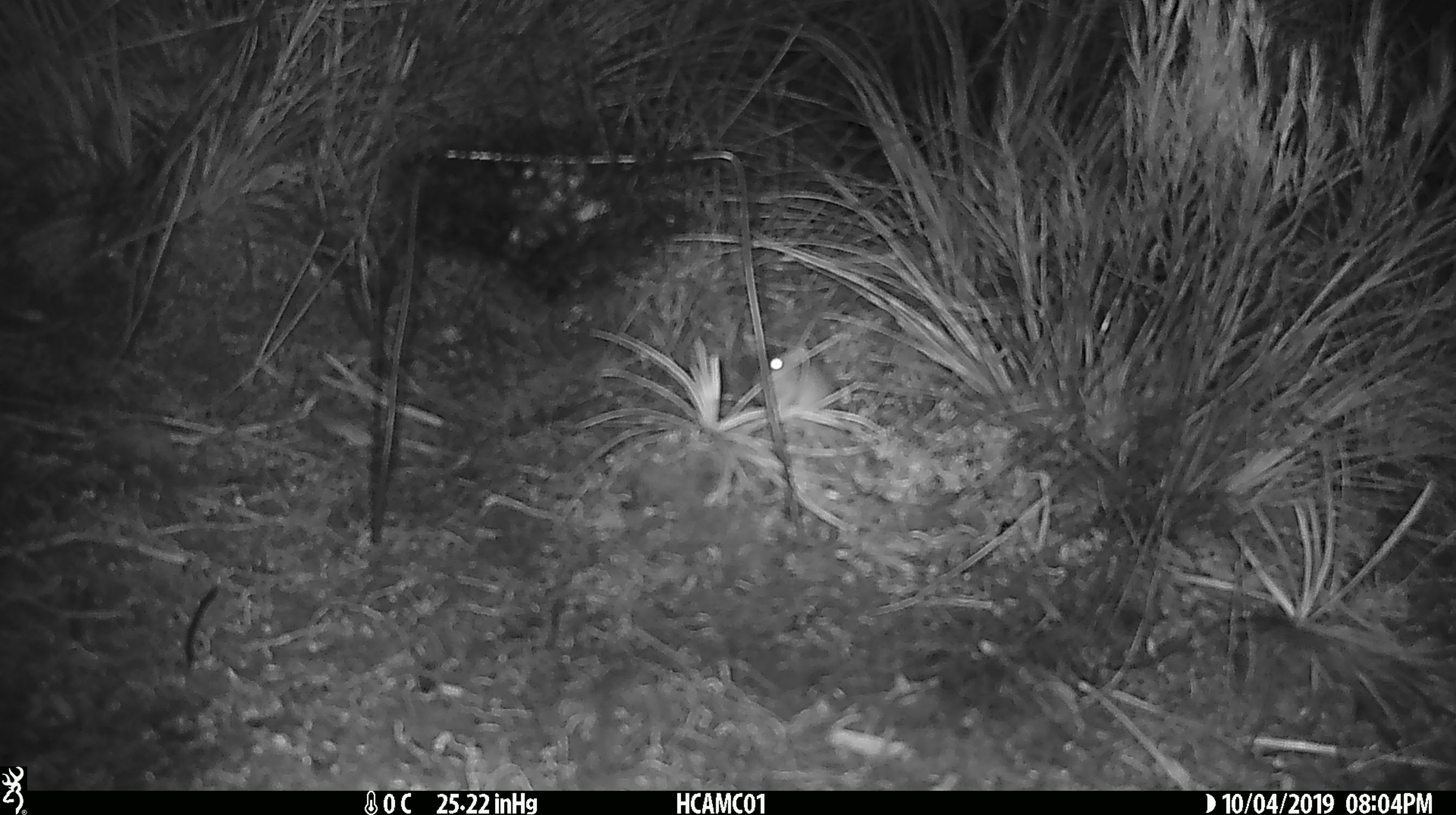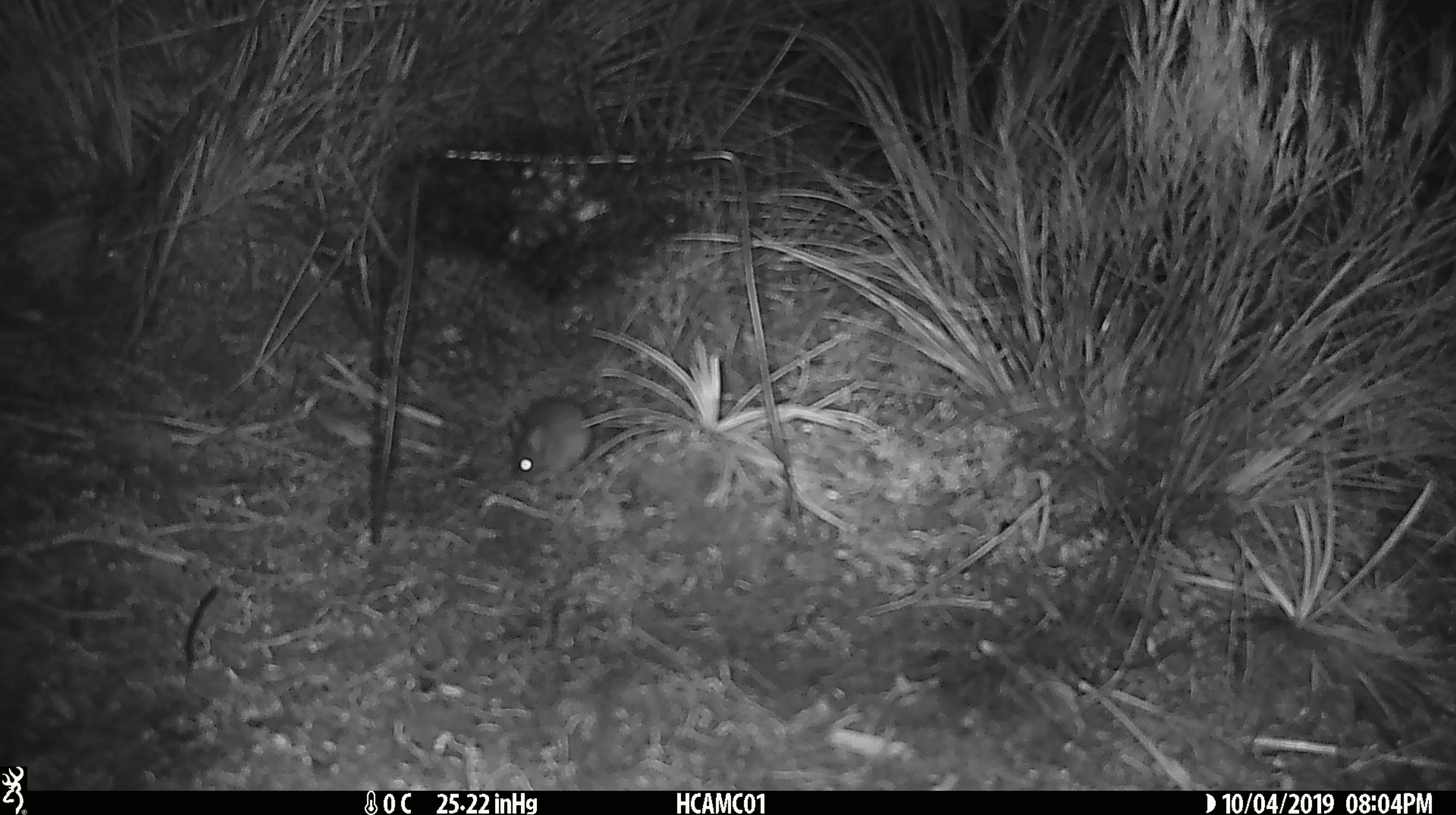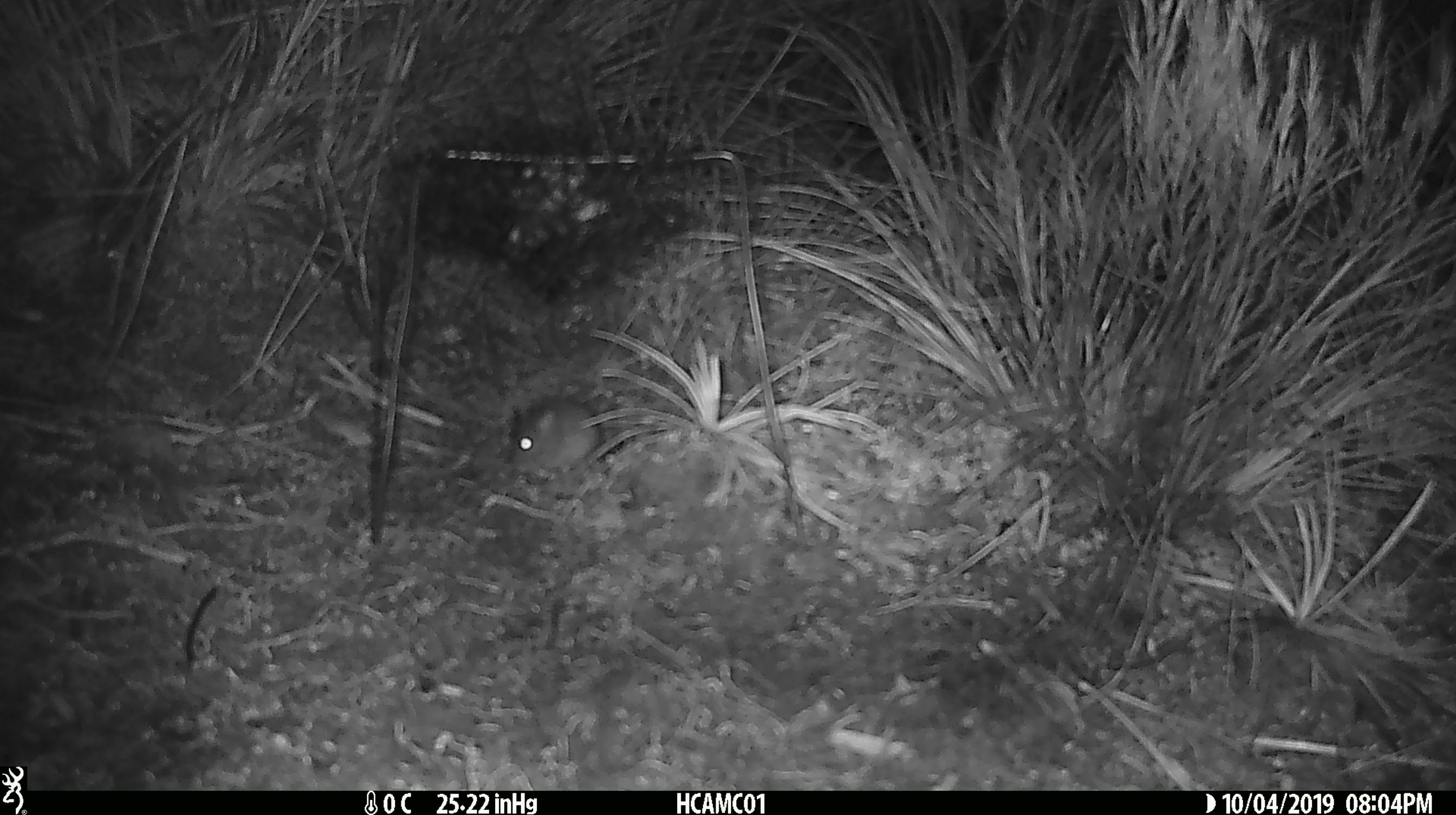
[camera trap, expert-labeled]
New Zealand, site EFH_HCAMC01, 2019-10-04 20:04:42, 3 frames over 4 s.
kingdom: Animalia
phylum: Chordata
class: Mammalia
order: Rodentia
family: Muridae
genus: Mus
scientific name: Mus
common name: mouse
Mouse (Mus).